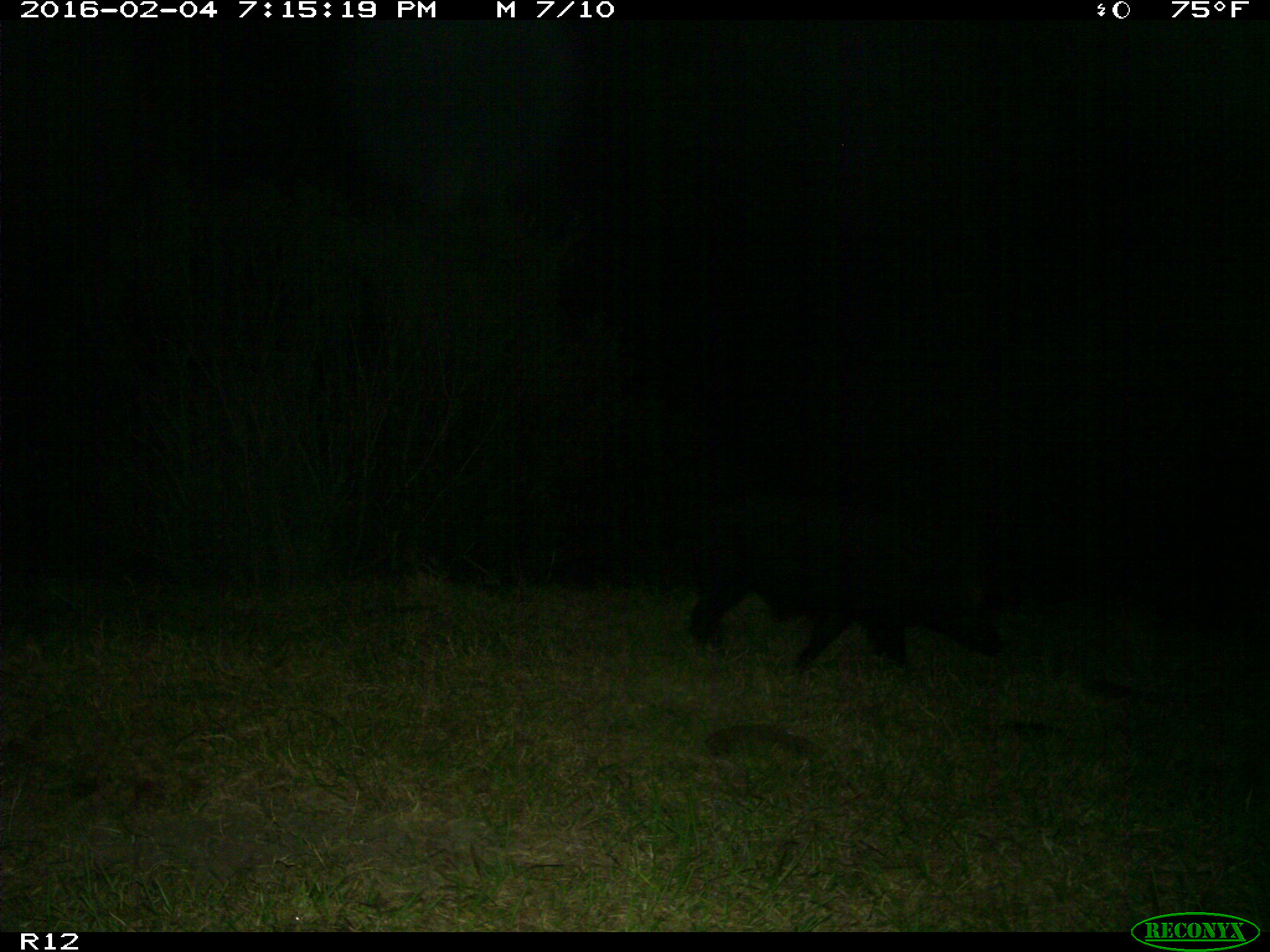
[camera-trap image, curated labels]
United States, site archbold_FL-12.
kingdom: Animalia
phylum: Chordata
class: Mammalia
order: Artiodactyla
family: Suidae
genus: Sus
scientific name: Sus scrofa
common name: wild boar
Sus scrofa (wild boar).